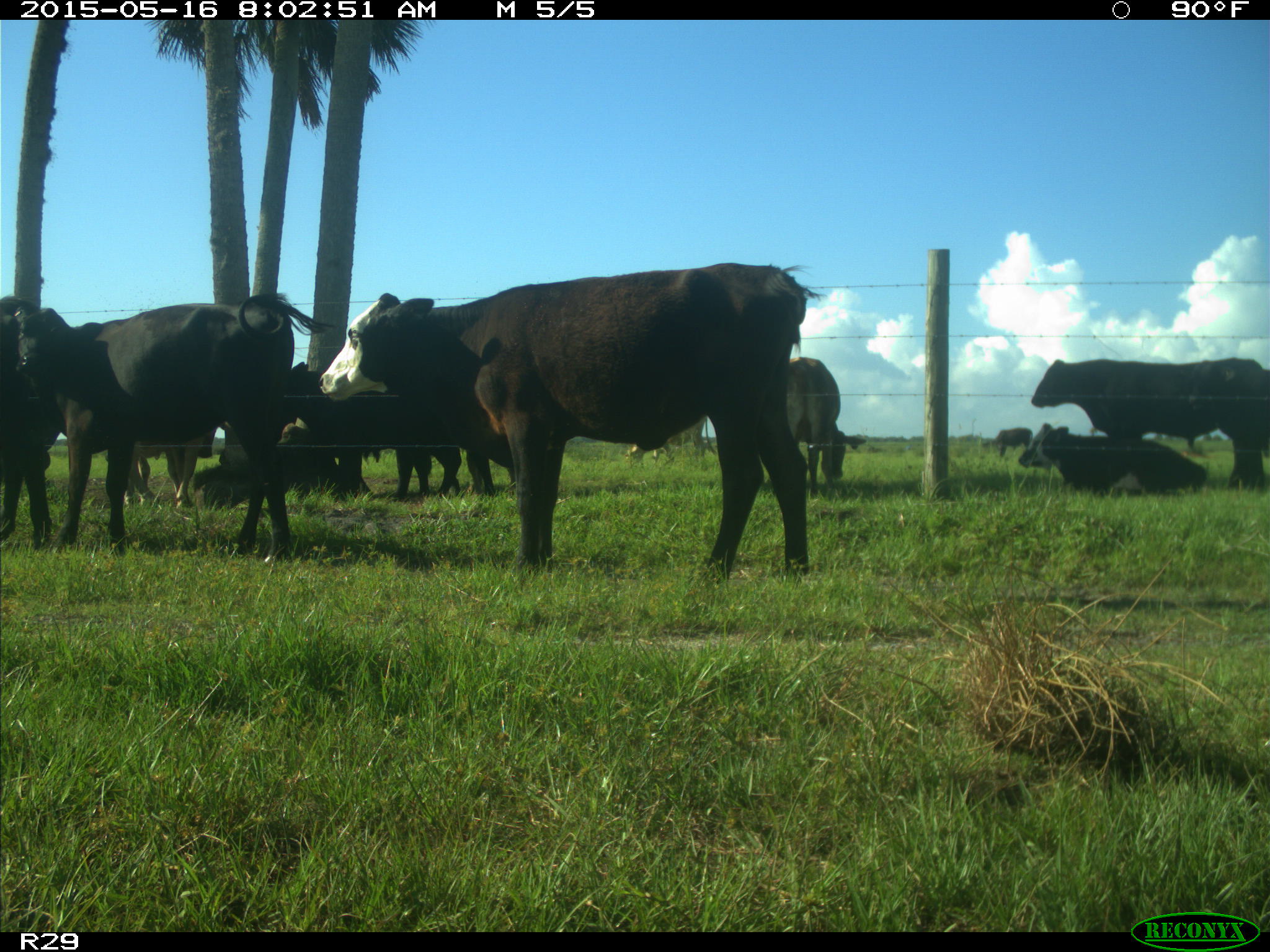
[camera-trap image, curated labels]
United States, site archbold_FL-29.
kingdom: Animalia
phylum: Chordata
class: Mammalia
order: Artiodactyla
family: Bovidae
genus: Bos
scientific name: Bos taurus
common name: domestic cow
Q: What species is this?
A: Bos taurus (domestic cow).